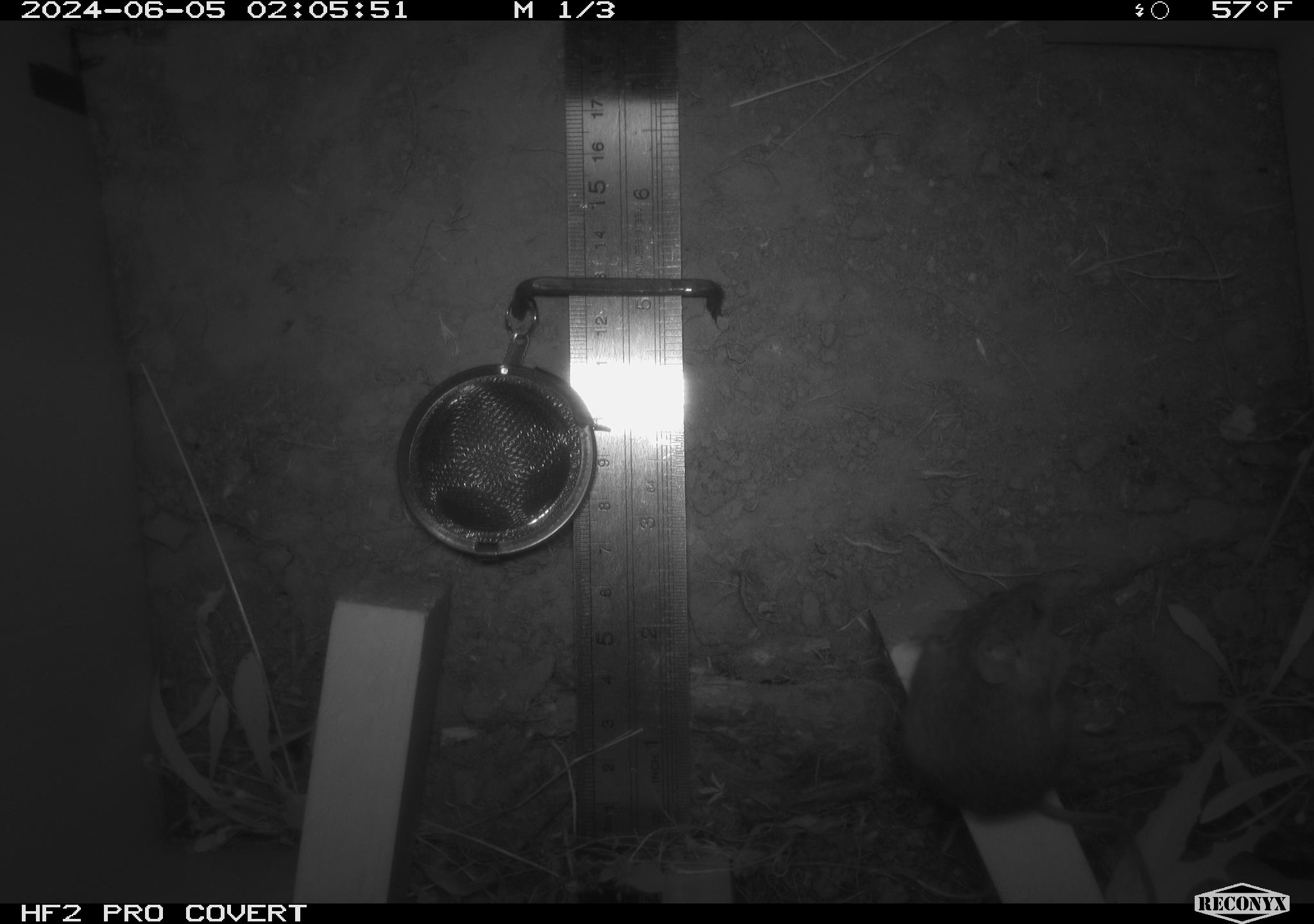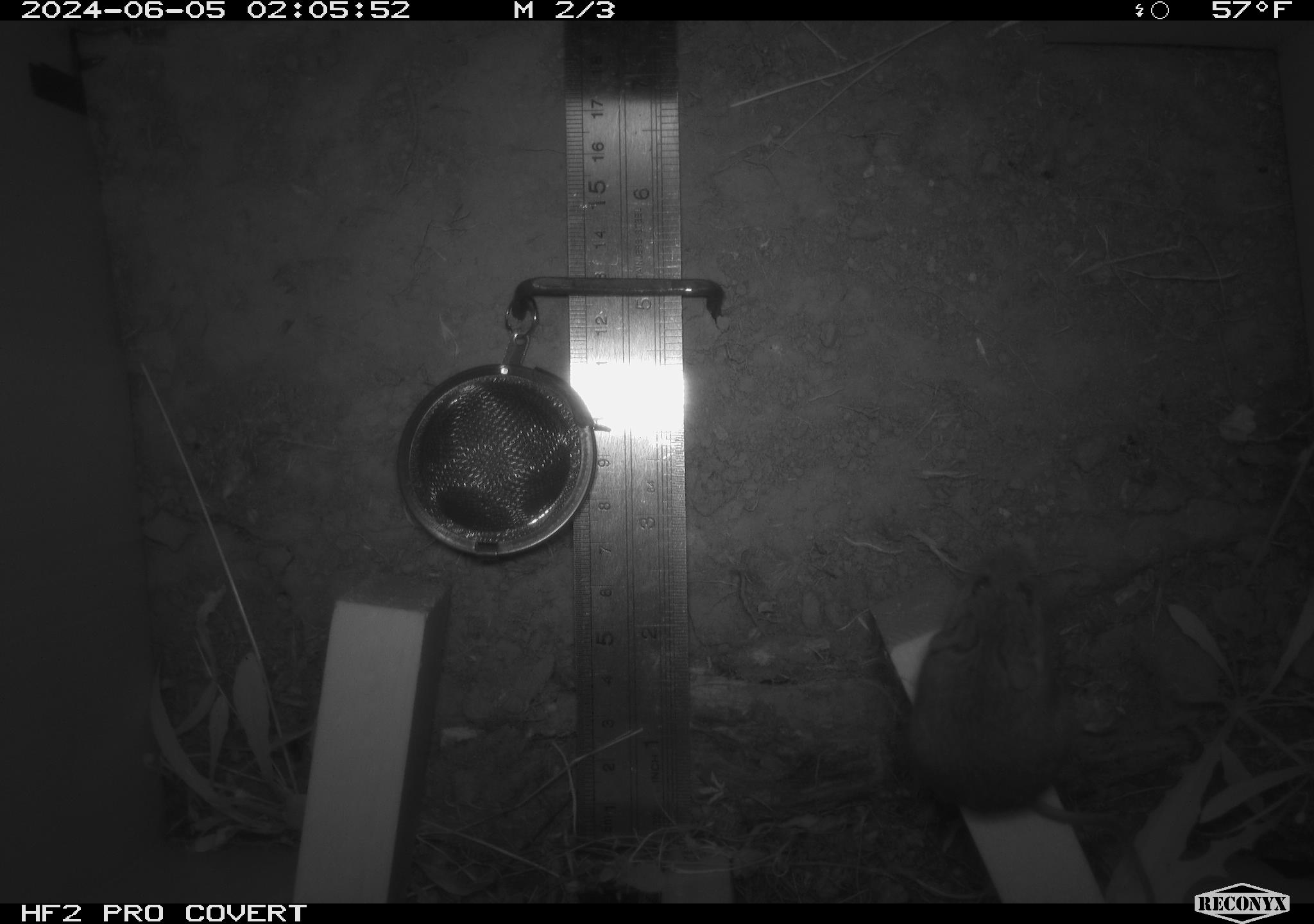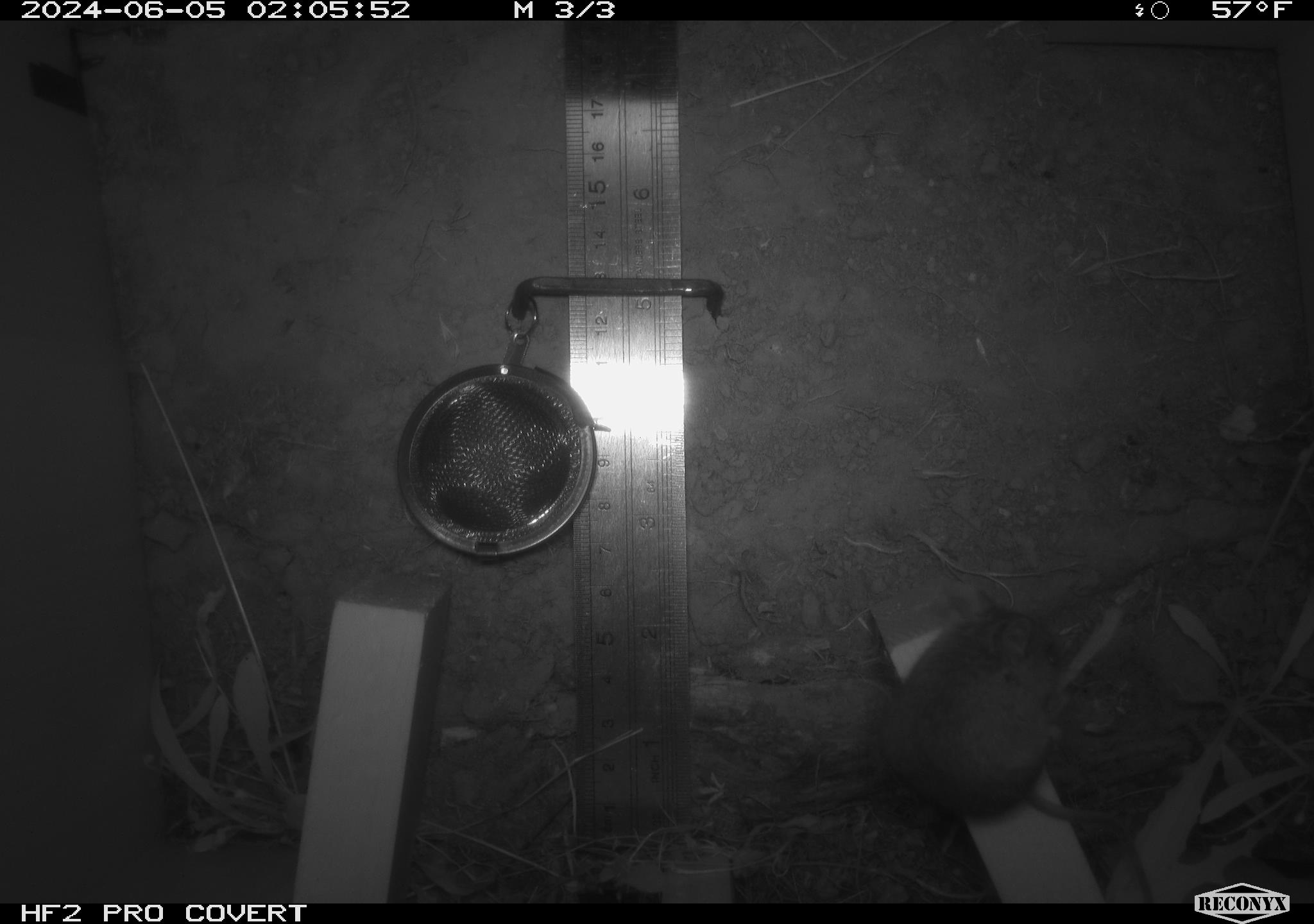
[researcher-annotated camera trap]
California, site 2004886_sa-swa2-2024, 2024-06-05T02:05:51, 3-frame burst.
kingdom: Animalia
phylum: Chordata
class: Mammalia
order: Rodentia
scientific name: Rodentia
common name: mouse species